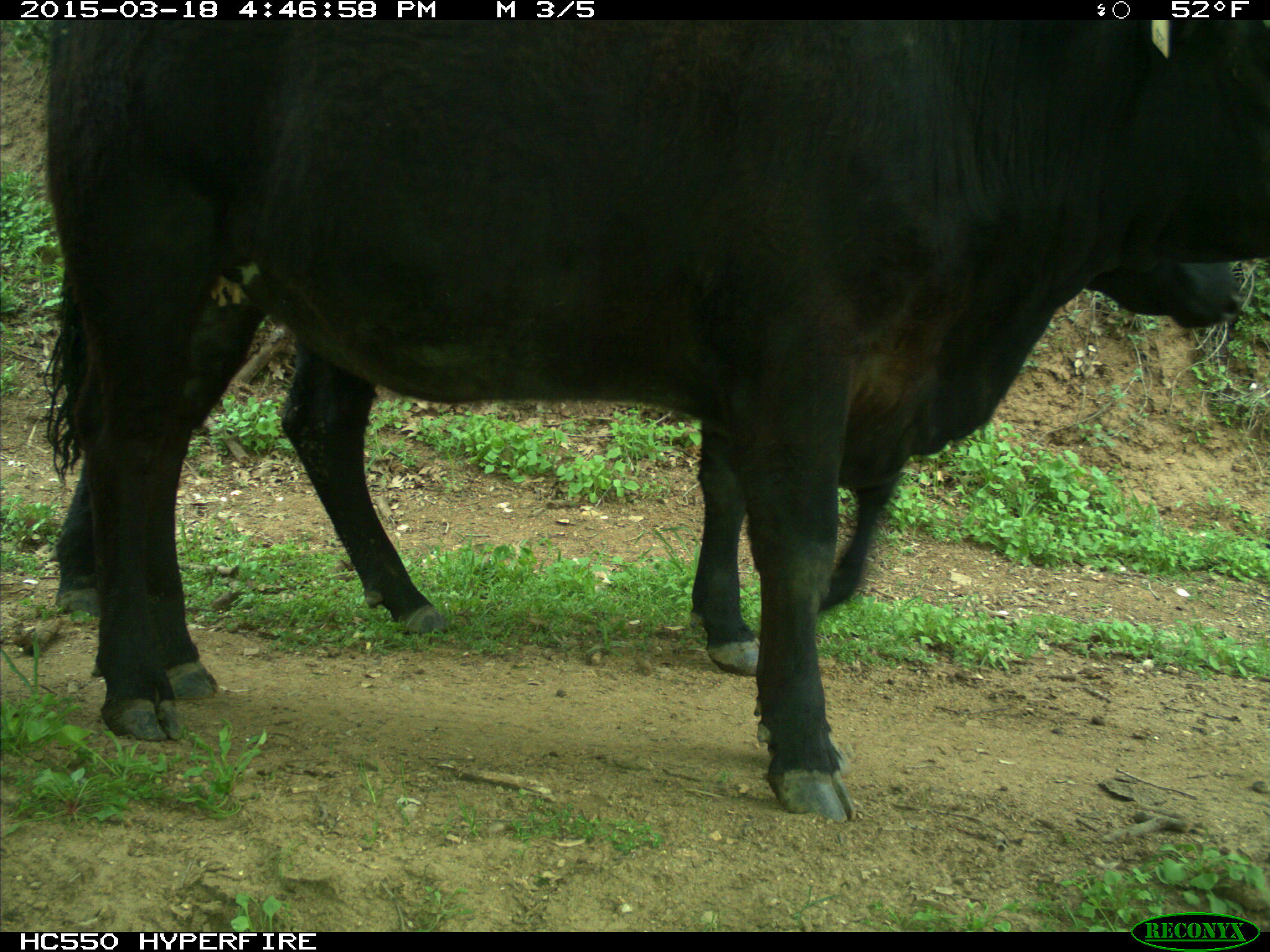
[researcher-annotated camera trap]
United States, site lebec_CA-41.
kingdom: Animalia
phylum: Chordata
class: Mammalia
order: Artiodactyla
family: Bovidae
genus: Bos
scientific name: Bos taurus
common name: domestic cow